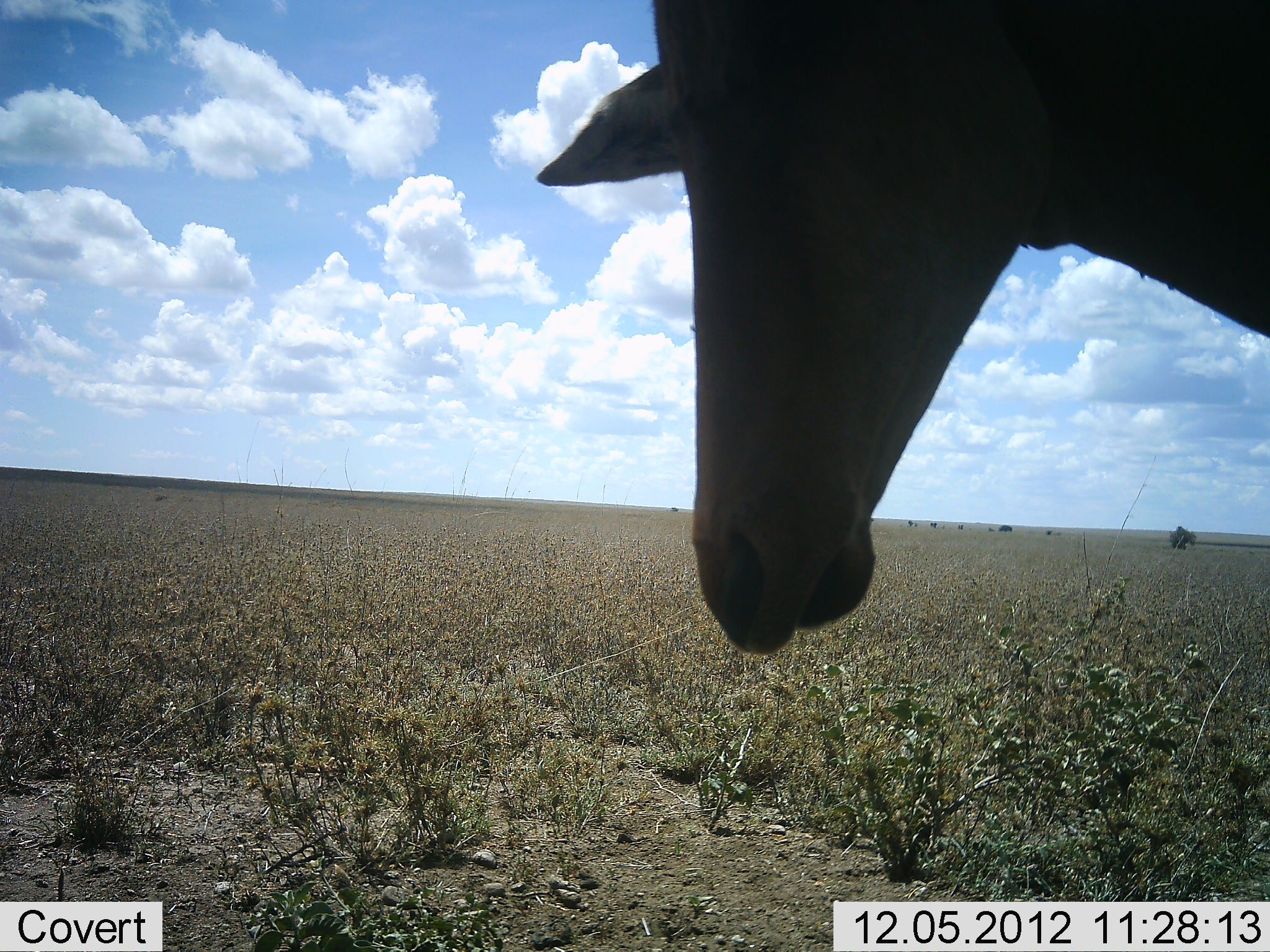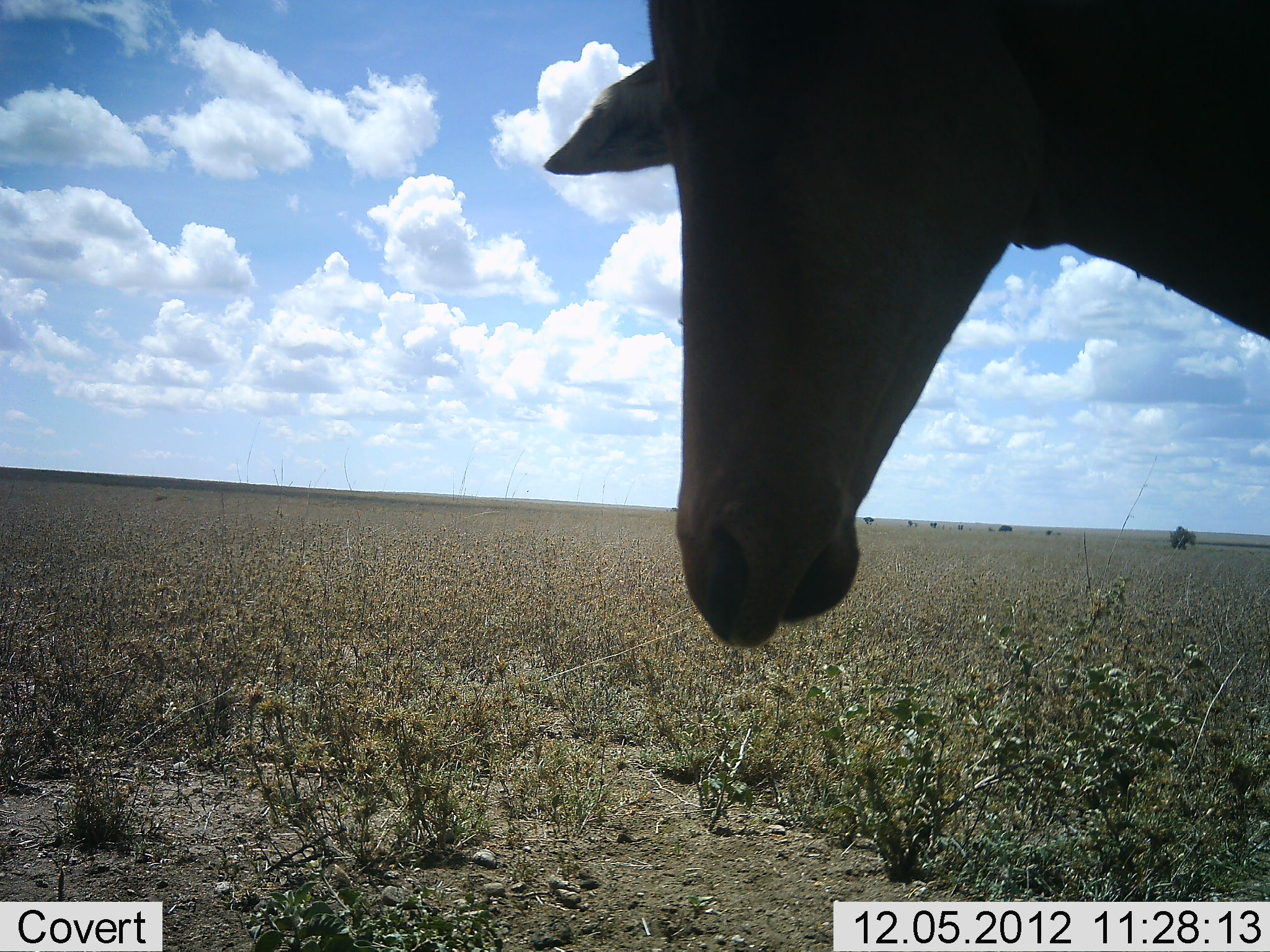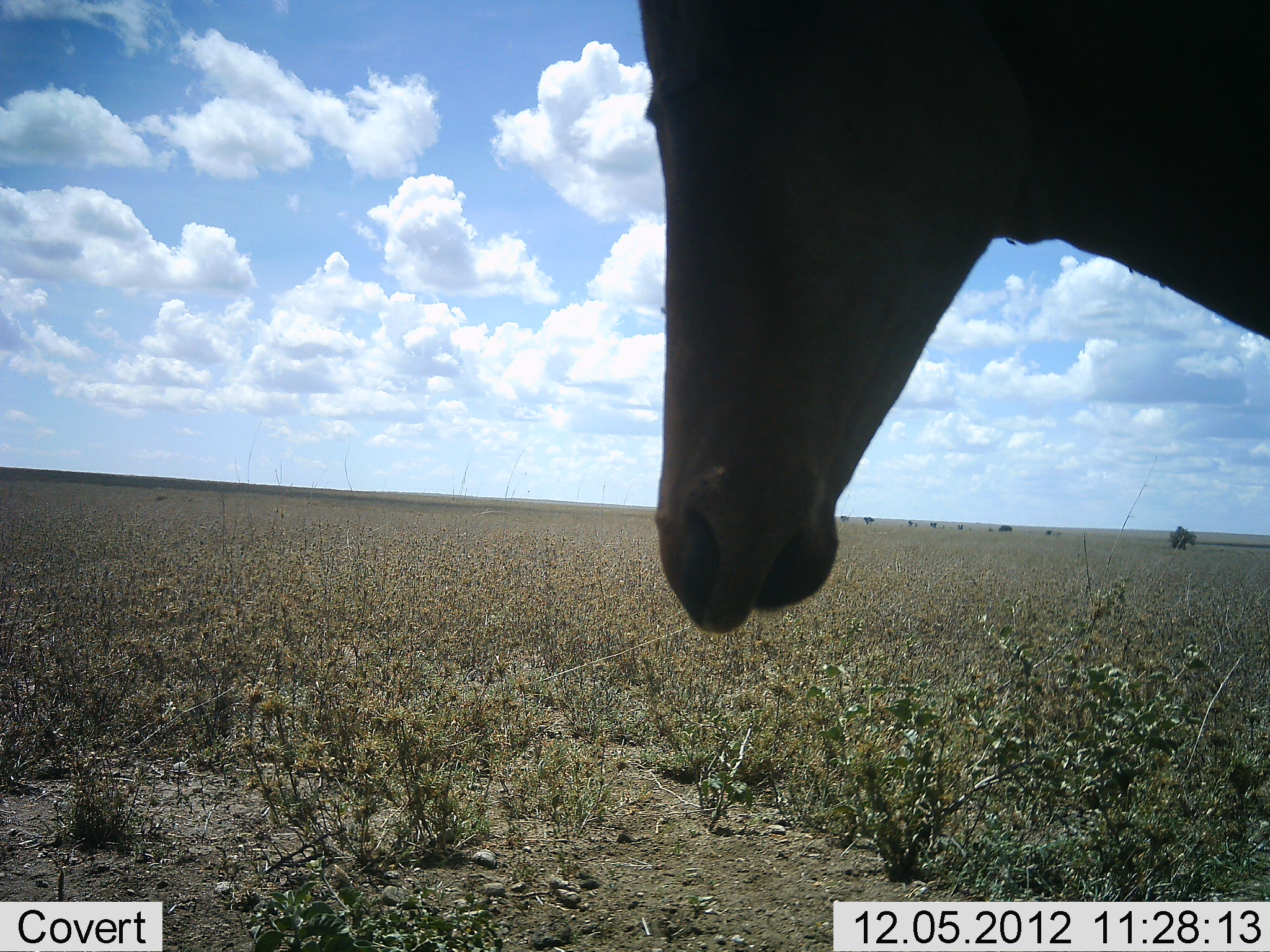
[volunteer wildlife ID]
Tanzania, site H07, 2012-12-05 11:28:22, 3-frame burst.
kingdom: Animalia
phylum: Chordata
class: Mammalia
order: Artiodactyla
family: Bovidae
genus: Alcelaphus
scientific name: Alcelaphus buselaphus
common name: hartebeest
Hartebeest (Alcelaphus buselaphus), count 1. Behavior (volunteer vote fractions): standing 100%, resting 0%, moving 0%, interacting 0%. Young present (vote fraction): 0%. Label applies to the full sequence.